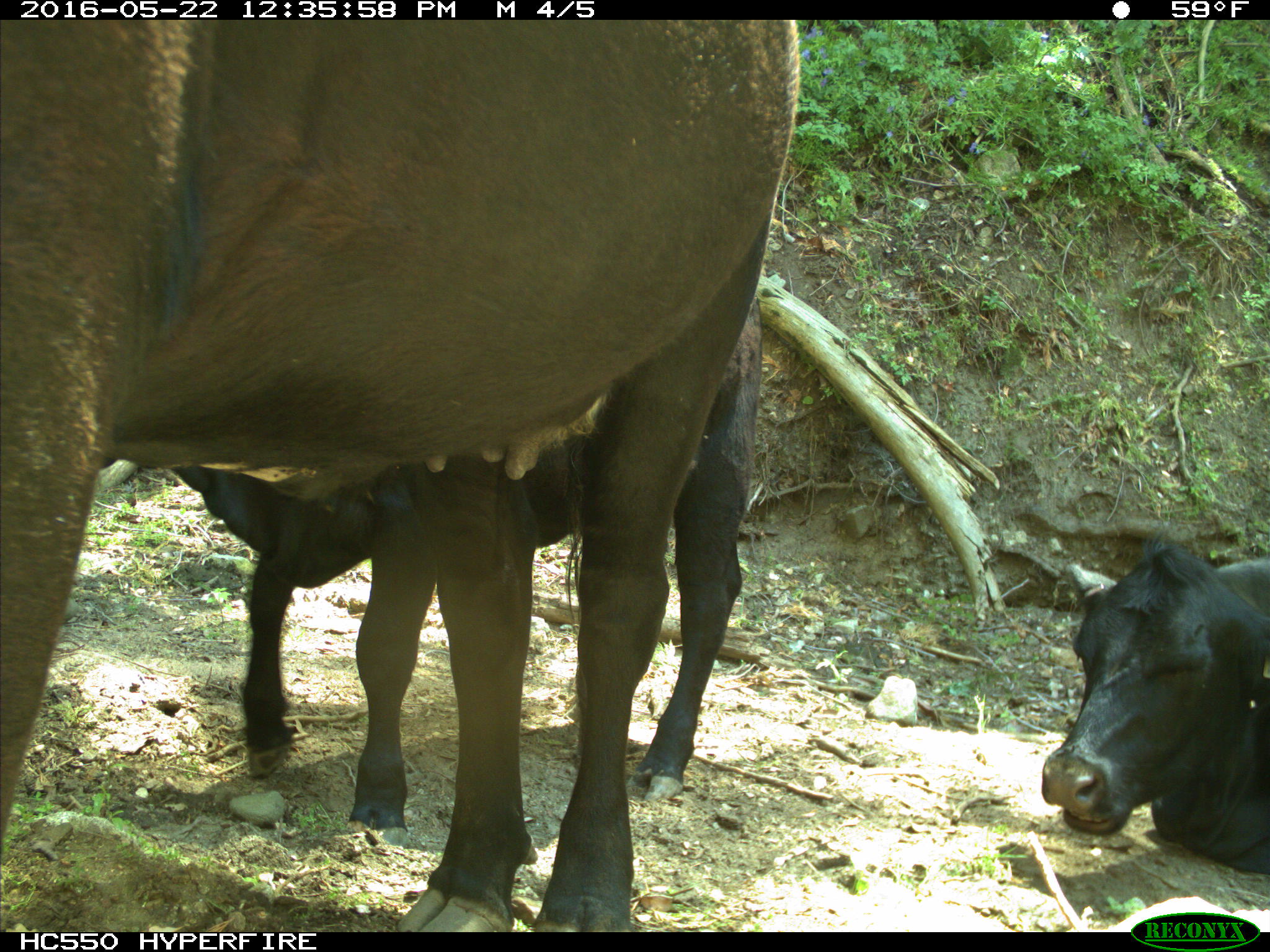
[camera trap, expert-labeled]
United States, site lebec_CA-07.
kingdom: Animalia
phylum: Chordata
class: Mammalia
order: Artiodactyla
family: Bovidae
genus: Bos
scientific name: Bos taurus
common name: domestic cow